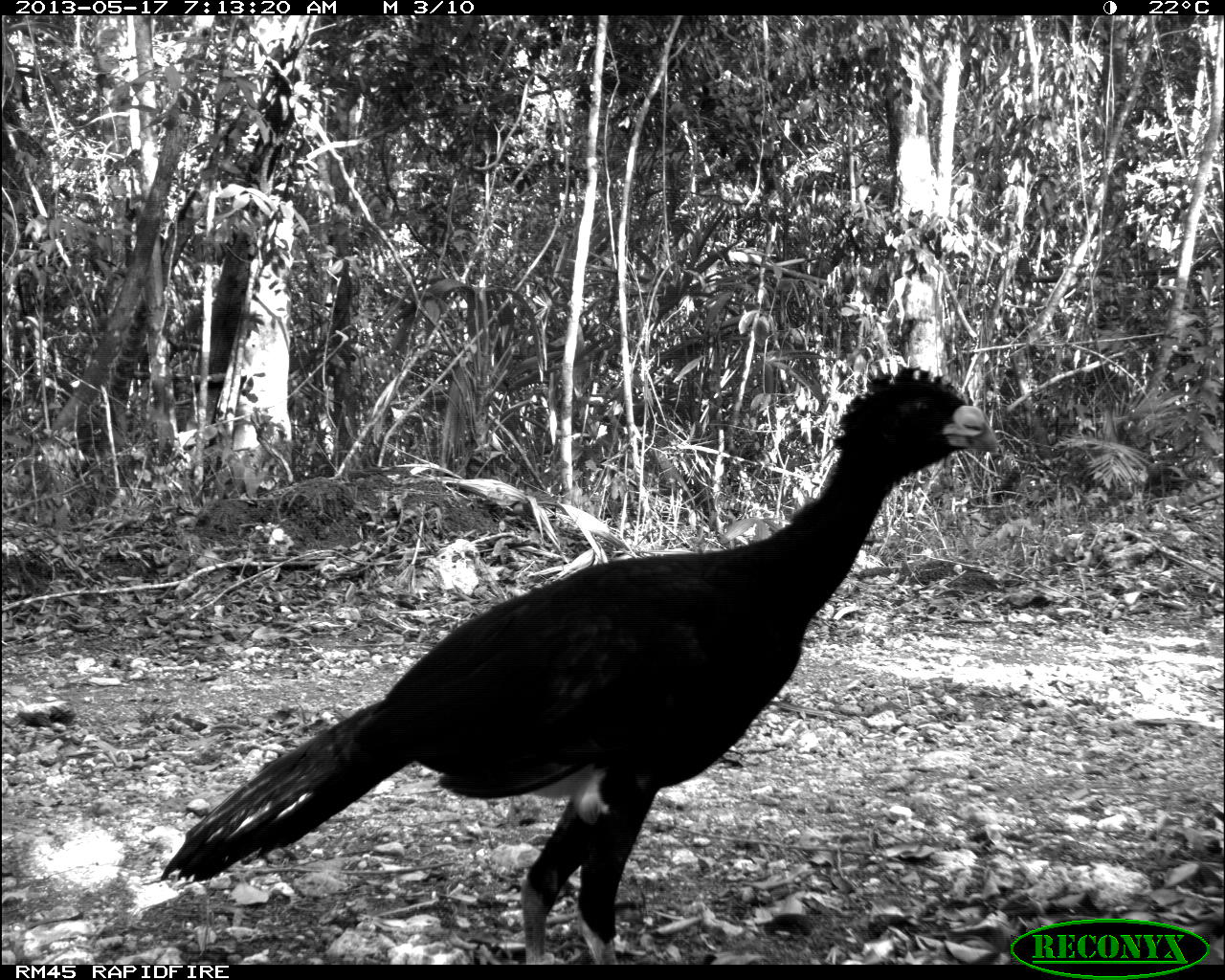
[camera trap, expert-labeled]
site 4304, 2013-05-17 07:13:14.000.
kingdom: Animalia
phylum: Chordata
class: Aves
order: Galliformes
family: Cracidae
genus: Crax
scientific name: Crax rubra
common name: great curassow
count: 1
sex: male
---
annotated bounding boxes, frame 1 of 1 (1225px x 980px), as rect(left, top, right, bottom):
crax rubra: rect(157, 357, 1000, 963)